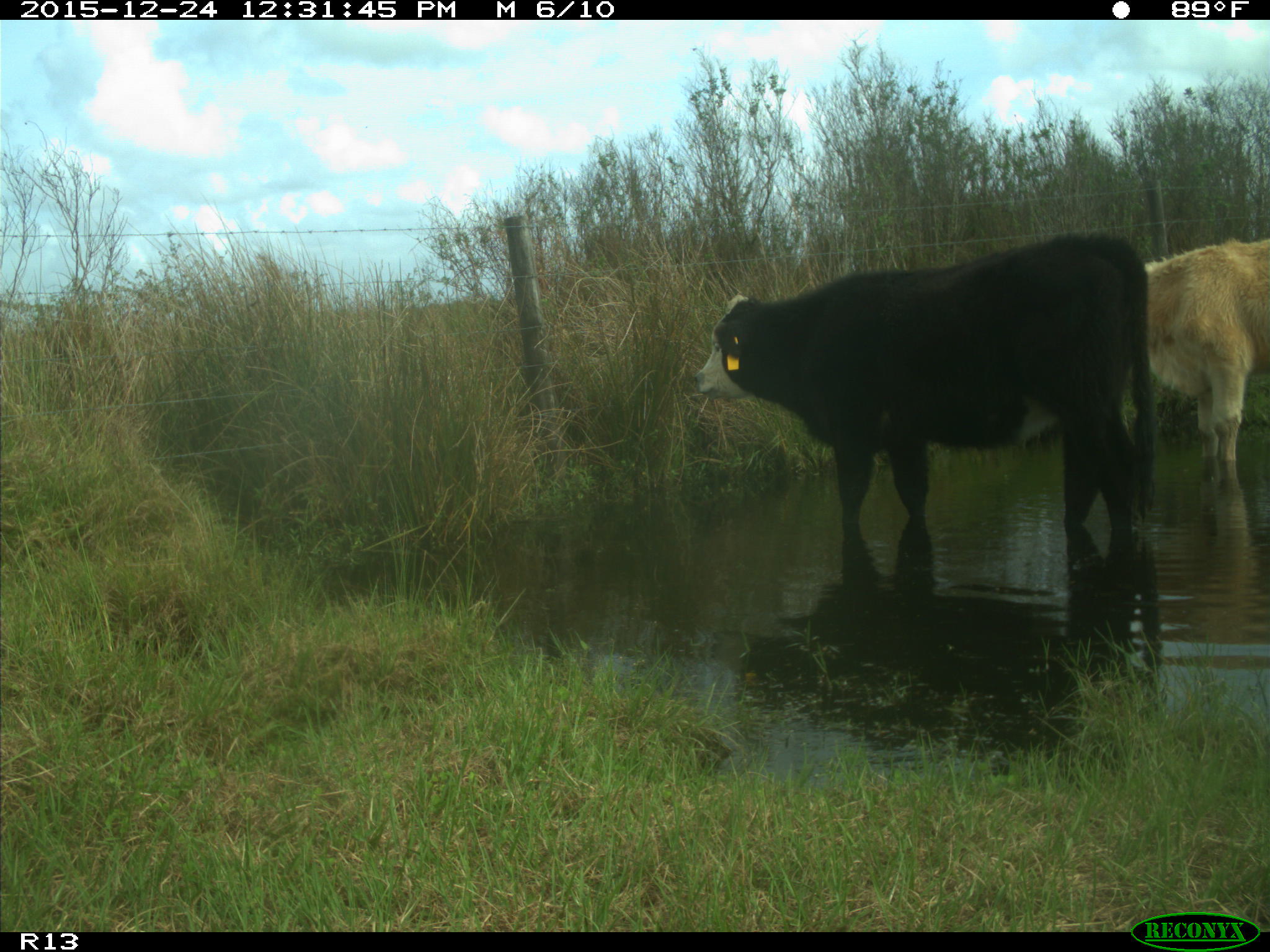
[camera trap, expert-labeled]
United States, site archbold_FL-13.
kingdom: Animalia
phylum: Chordata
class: Mammalia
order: Artiodactyla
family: Bovidae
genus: Bos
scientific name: Bos taurus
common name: domestic cow